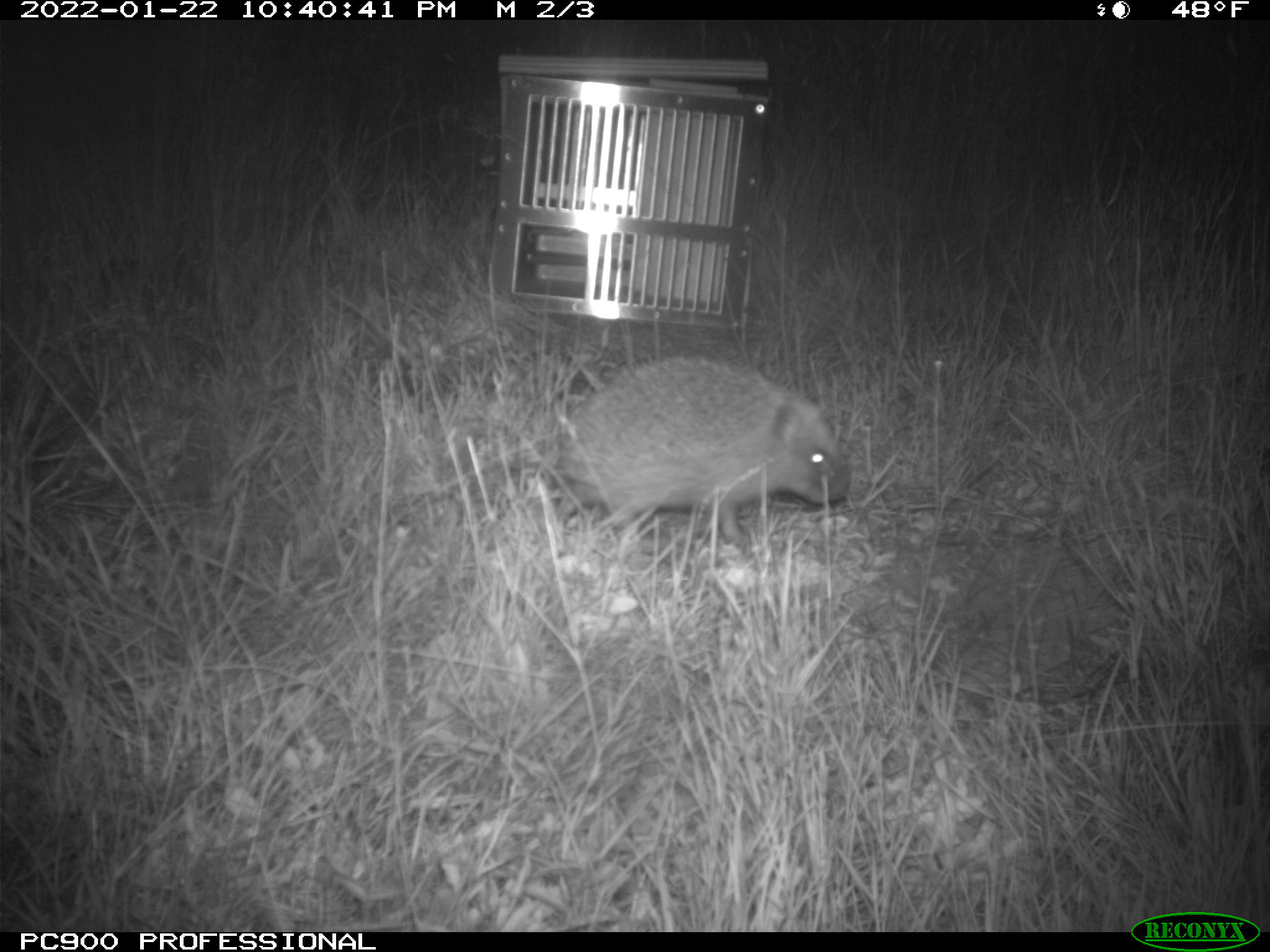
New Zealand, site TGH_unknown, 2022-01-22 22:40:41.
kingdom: Animalia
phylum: Chordata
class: Mammalia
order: Eulipotyphla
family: Erinaceidae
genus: Erinaceus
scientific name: Erinaceus europaeus europaeus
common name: european hedgehog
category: hedgehog